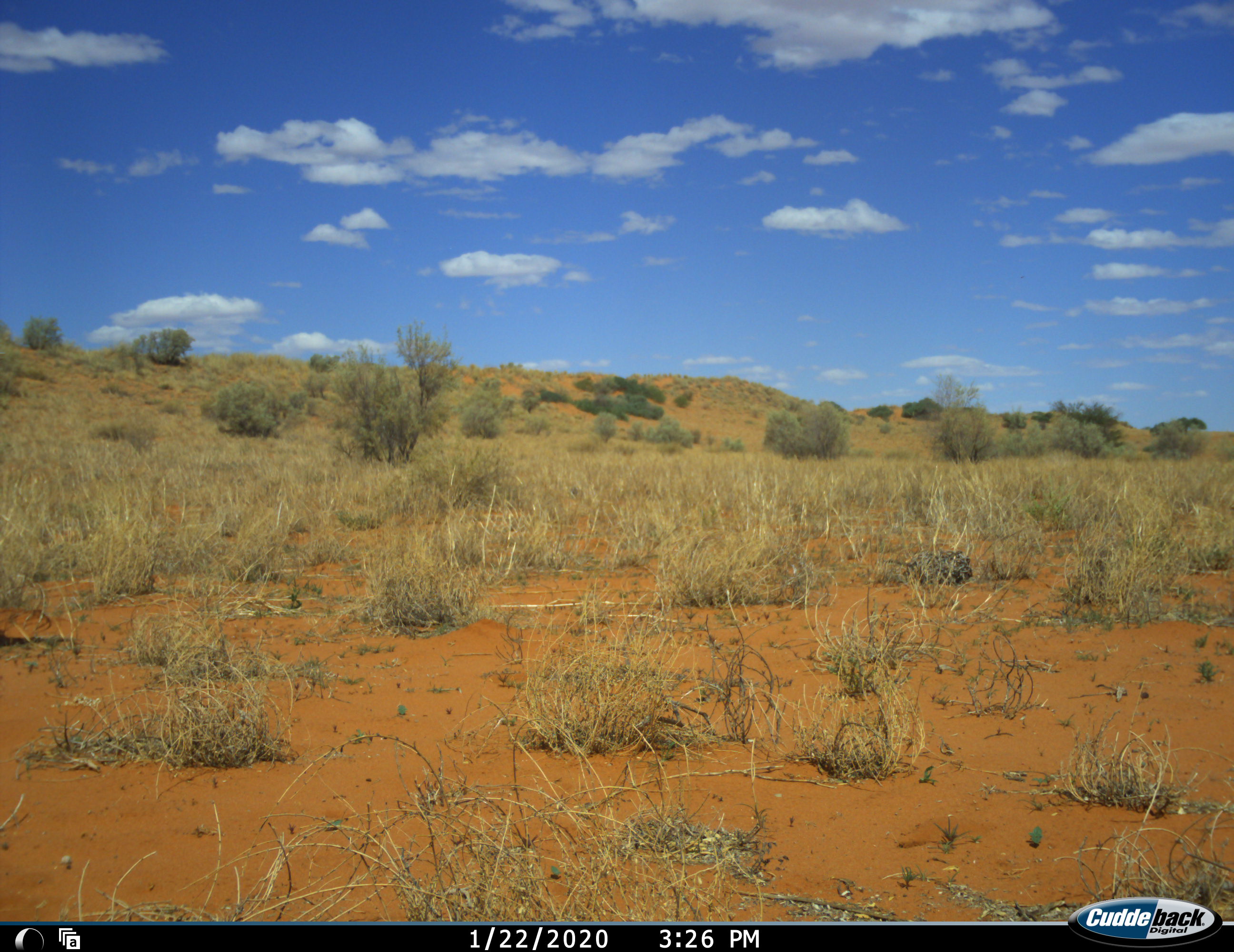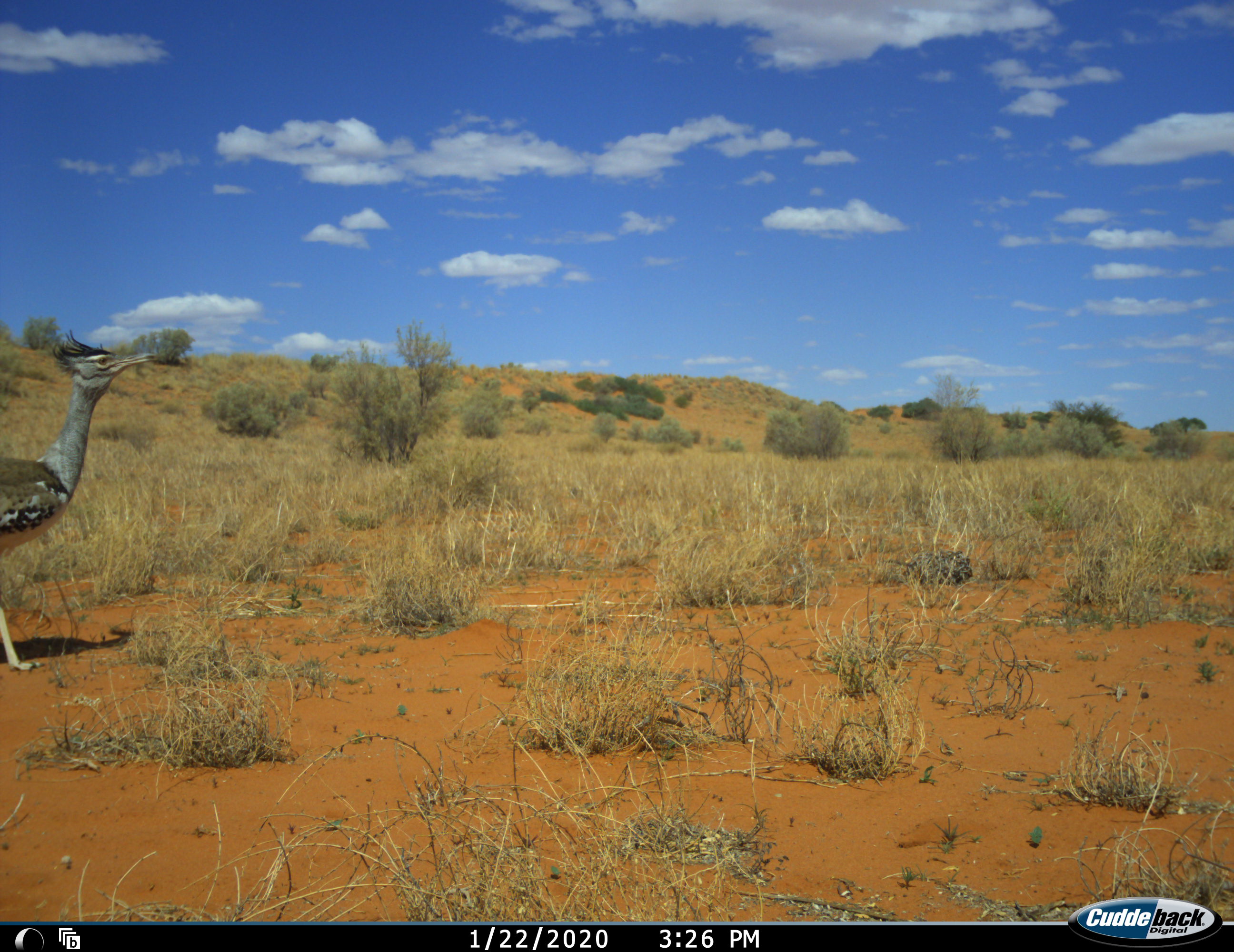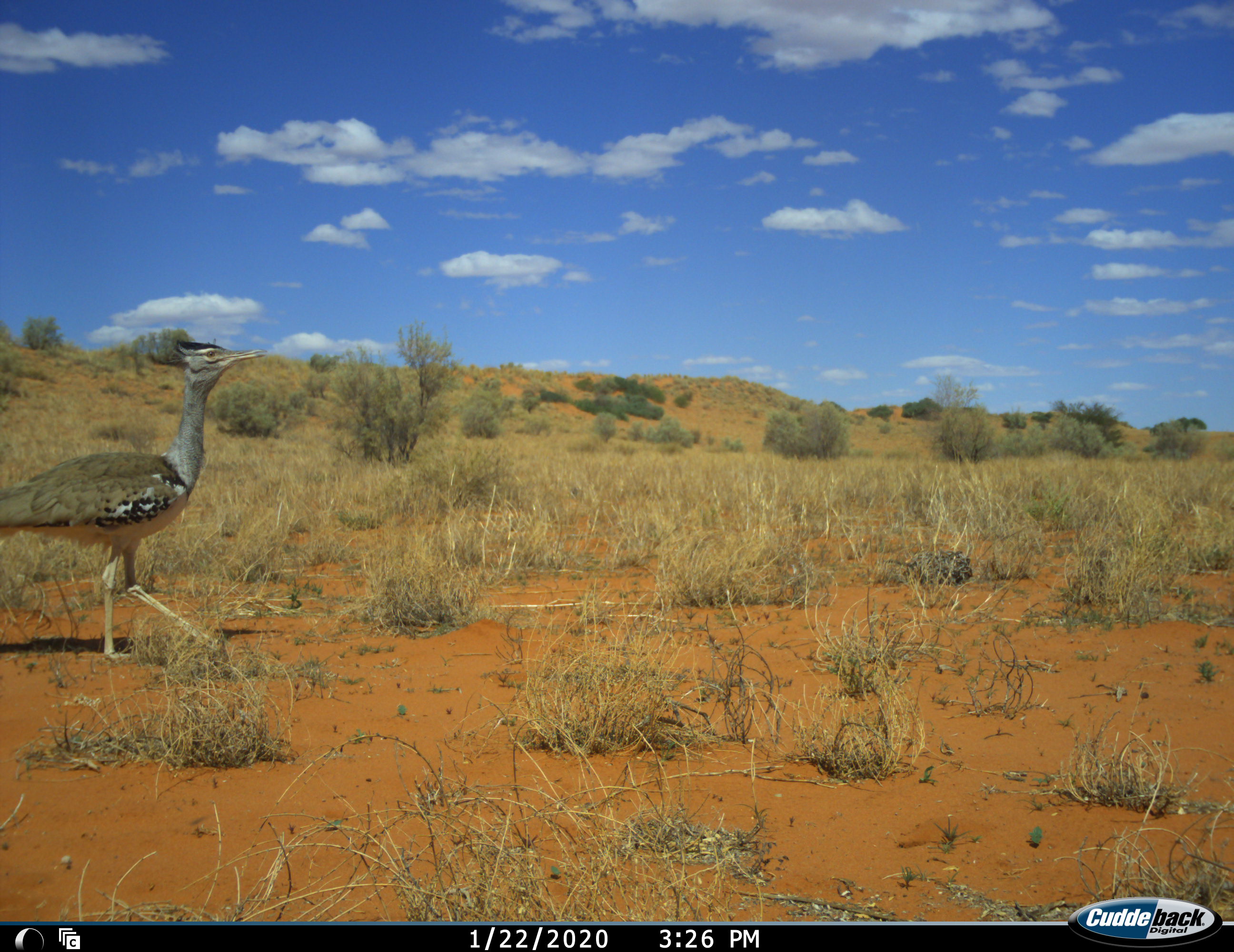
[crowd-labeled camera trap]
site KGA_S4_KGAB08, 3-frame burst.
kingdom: Animalia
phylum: Chordata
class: Aves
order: Otidiformes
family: Otididae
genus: Ardeotis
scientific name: Ardeotis kori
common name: kori bustard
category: bustardkori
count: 1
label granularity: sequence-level